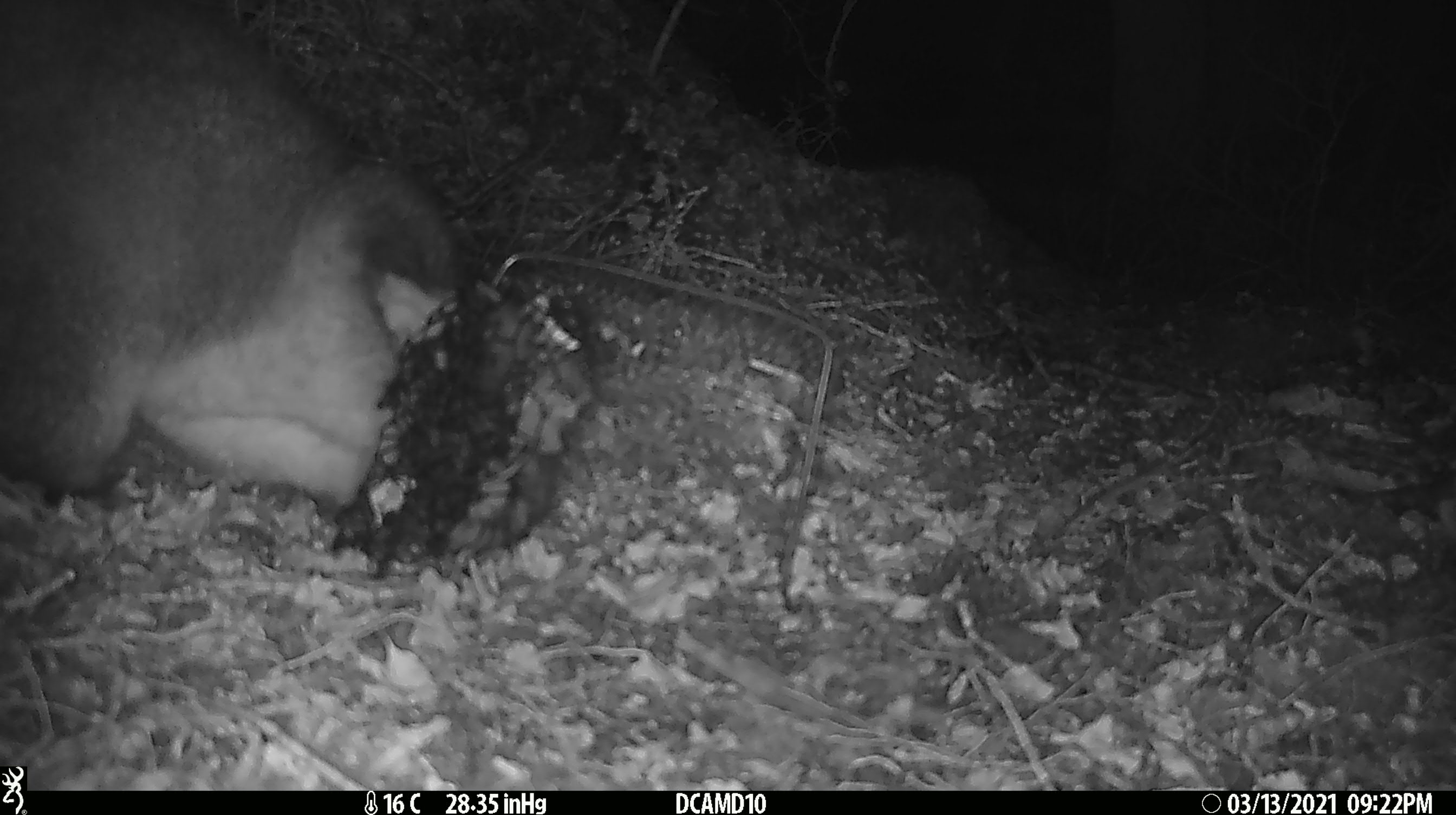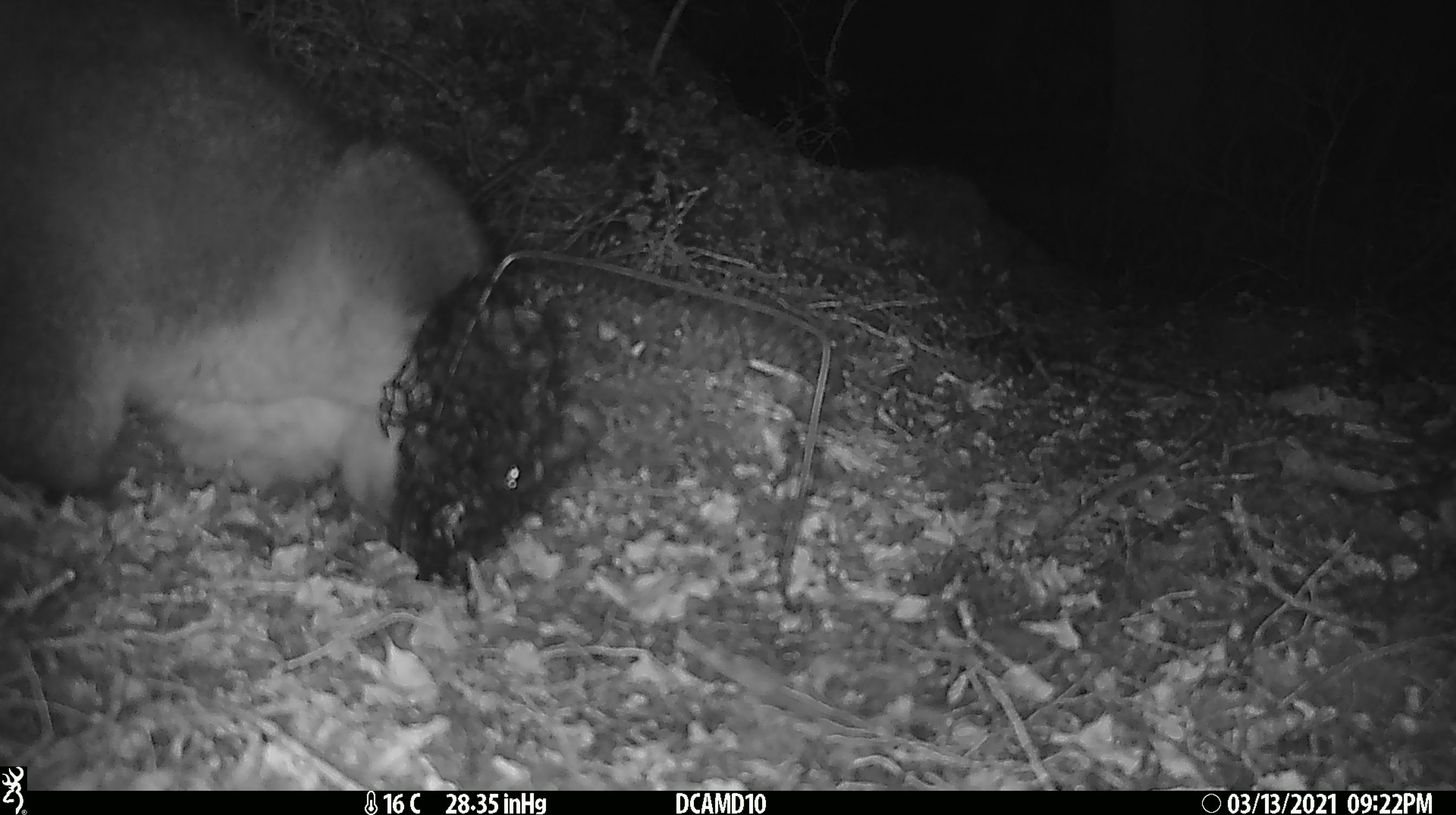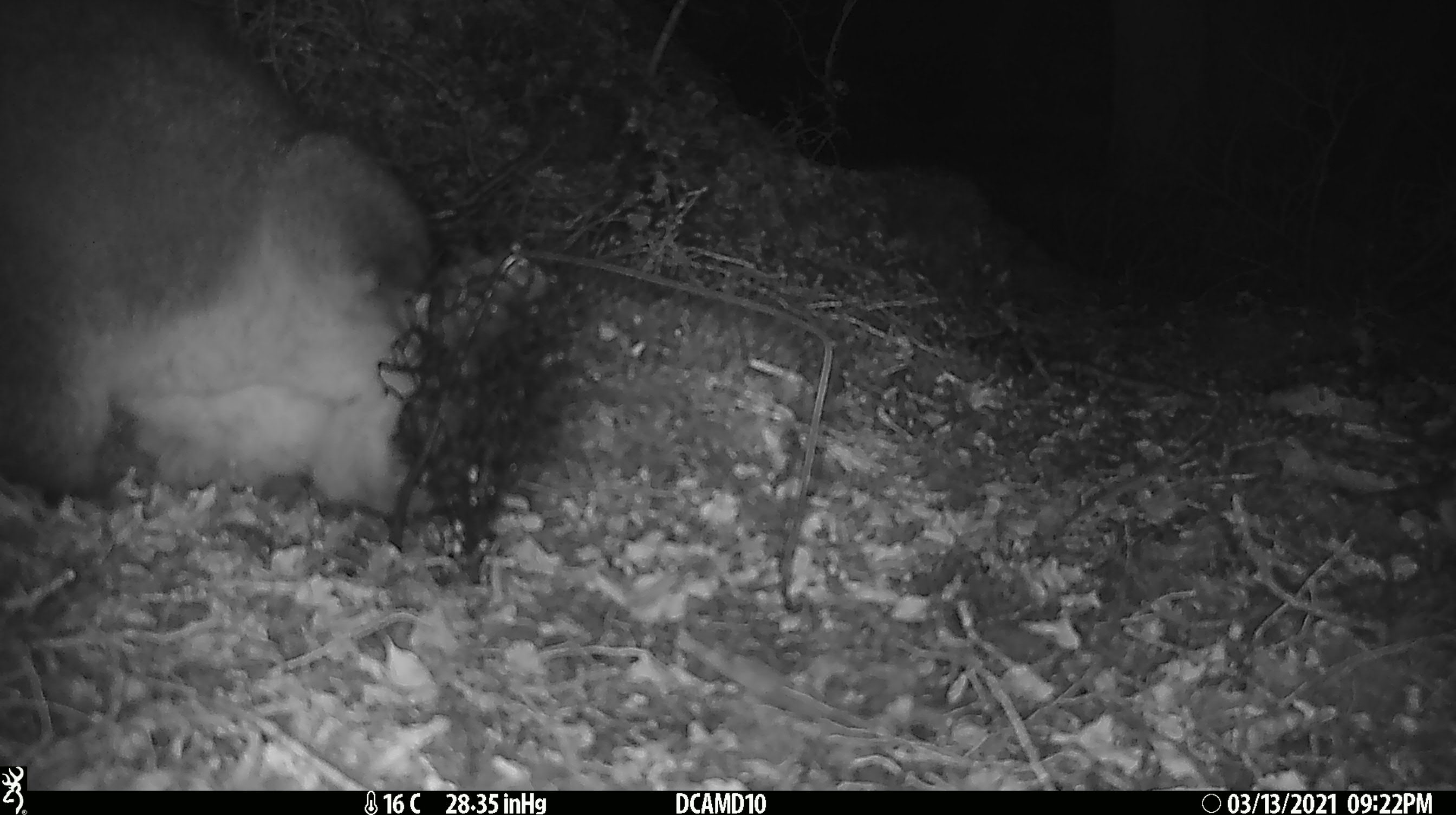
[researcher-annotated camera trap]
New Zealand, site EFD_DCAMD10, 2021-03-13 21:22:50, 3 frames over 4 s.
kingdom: Animalia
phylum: Chordata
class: Mammalia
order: Diprotodontia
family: Phalangeridae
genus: Trichosurus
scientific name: Trichosurus vulpecula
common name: common brushtail possum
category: possum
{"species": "possum (common brushtail possum) (Trichosurus vulpecula)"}